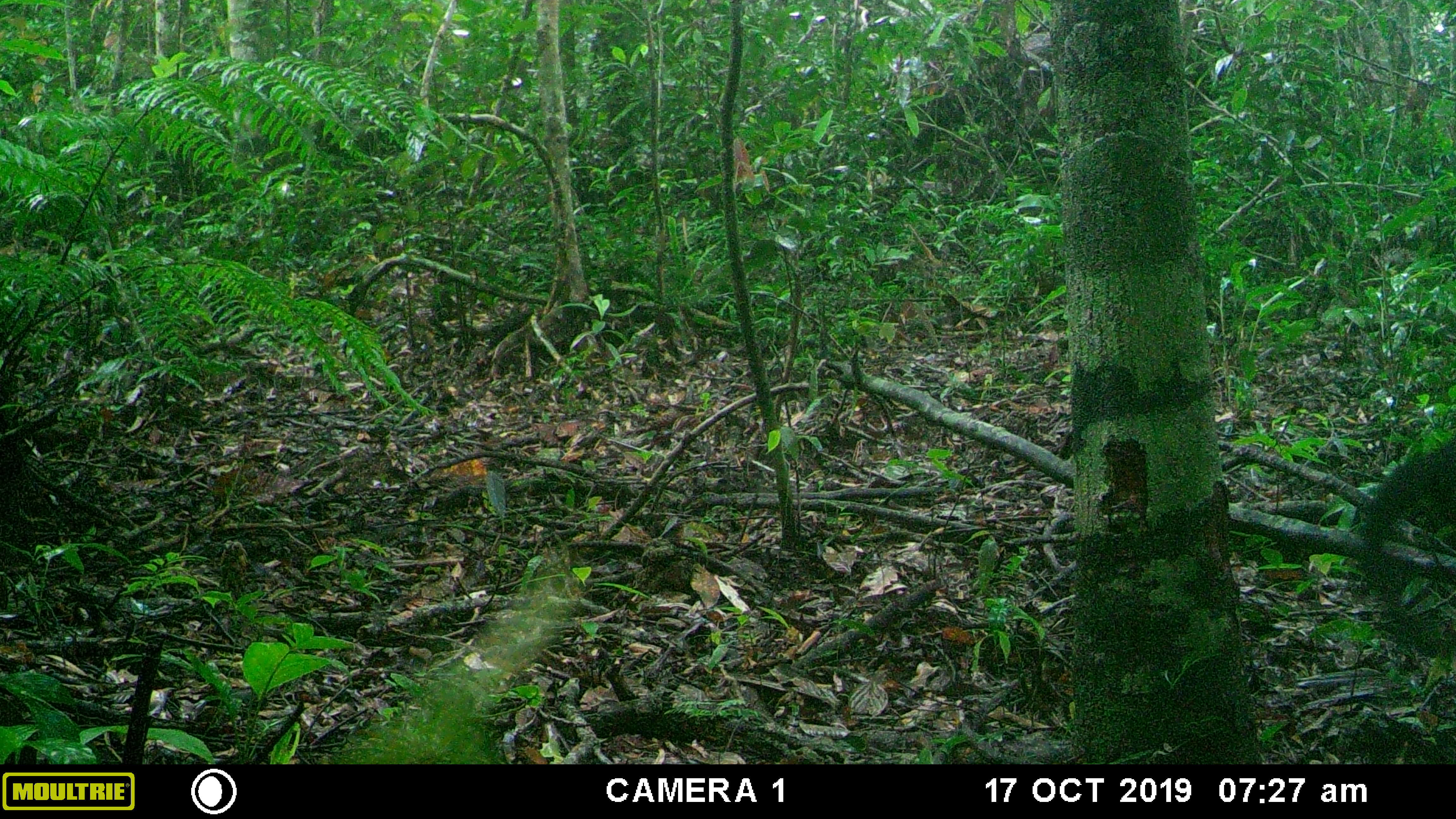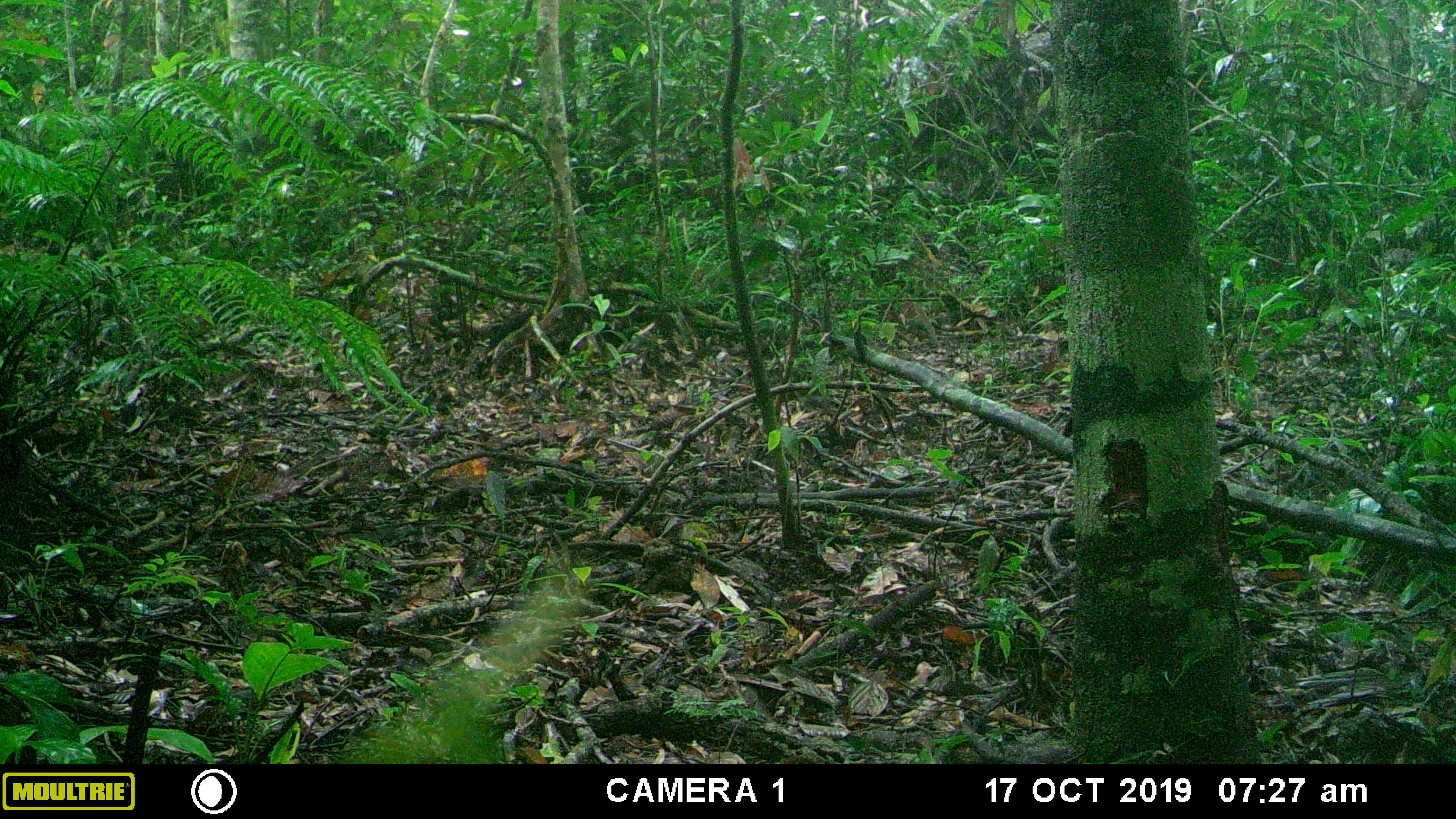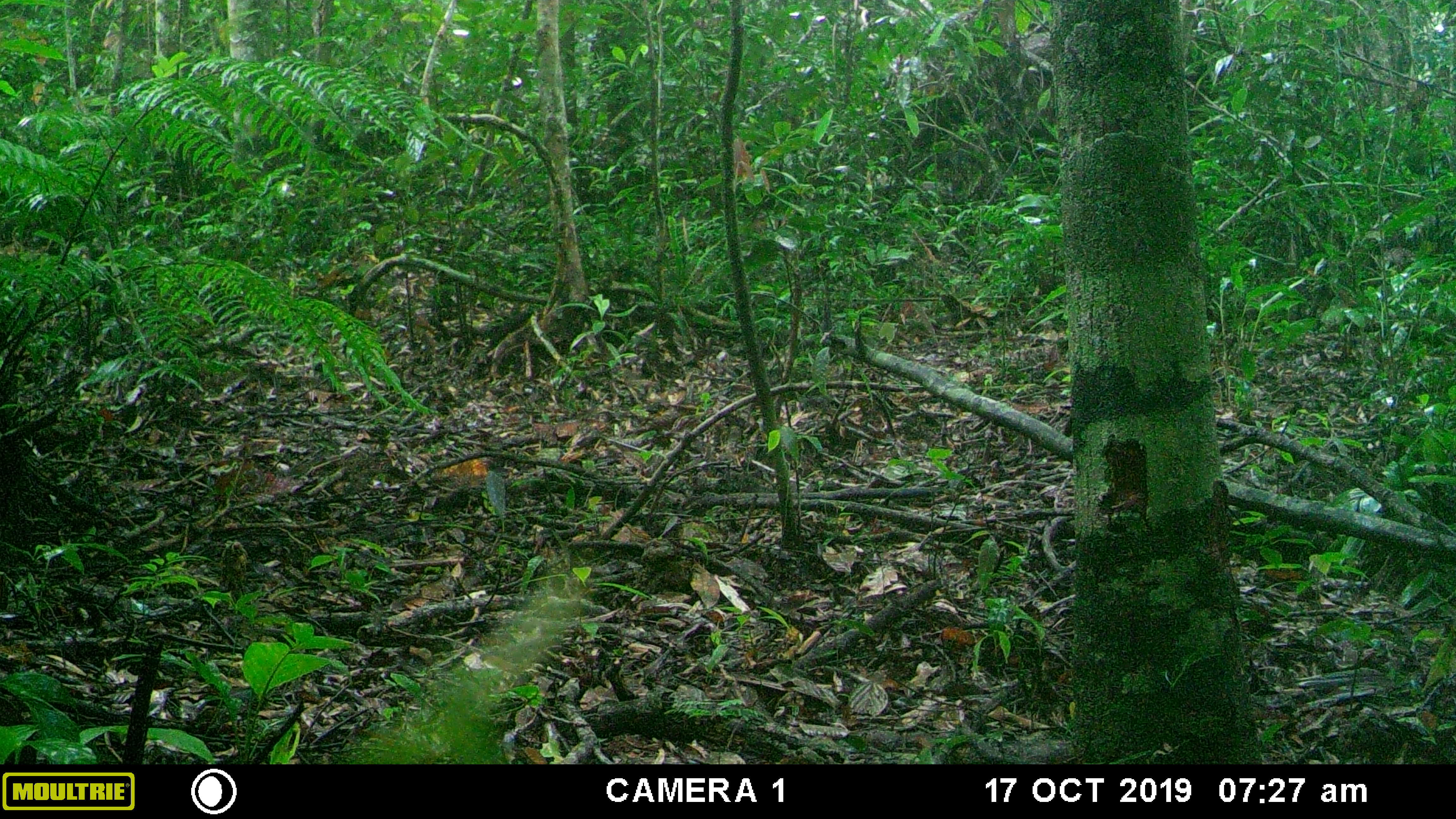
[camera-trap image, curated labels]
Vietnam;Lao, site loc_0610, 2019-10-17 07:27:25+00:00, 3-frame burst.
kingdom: Animalia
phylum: Chordata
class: Mammalia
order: Carnivora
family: Mustelidae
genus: Martes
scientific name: Martes flavigula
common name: yellow-throated marten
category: yellow throated marten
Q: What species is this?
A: Yellow throated marten (yellow-throated marten) (Martes flavigula).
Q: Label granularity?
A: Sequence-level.